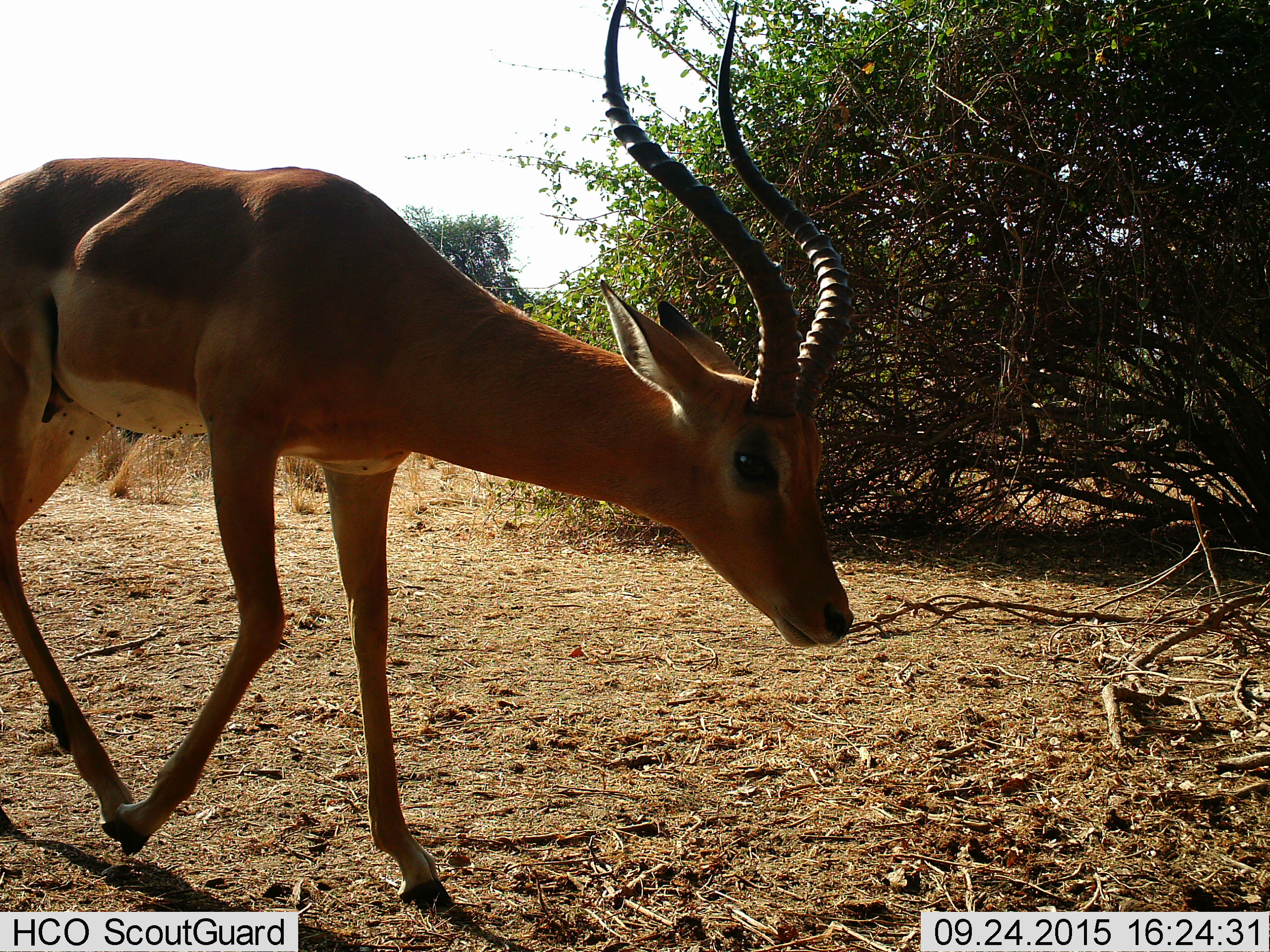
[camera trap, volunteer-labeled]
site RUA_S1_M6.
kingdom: Animalia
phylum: Chordata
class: Mammalia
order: Artiodactyla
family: Bovidae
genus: Aepyceros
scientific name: Aepyceros melampus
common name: impala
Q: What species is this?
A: Impala (Aepyceros melampus).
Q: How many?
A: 1.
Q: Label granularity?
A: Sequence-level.